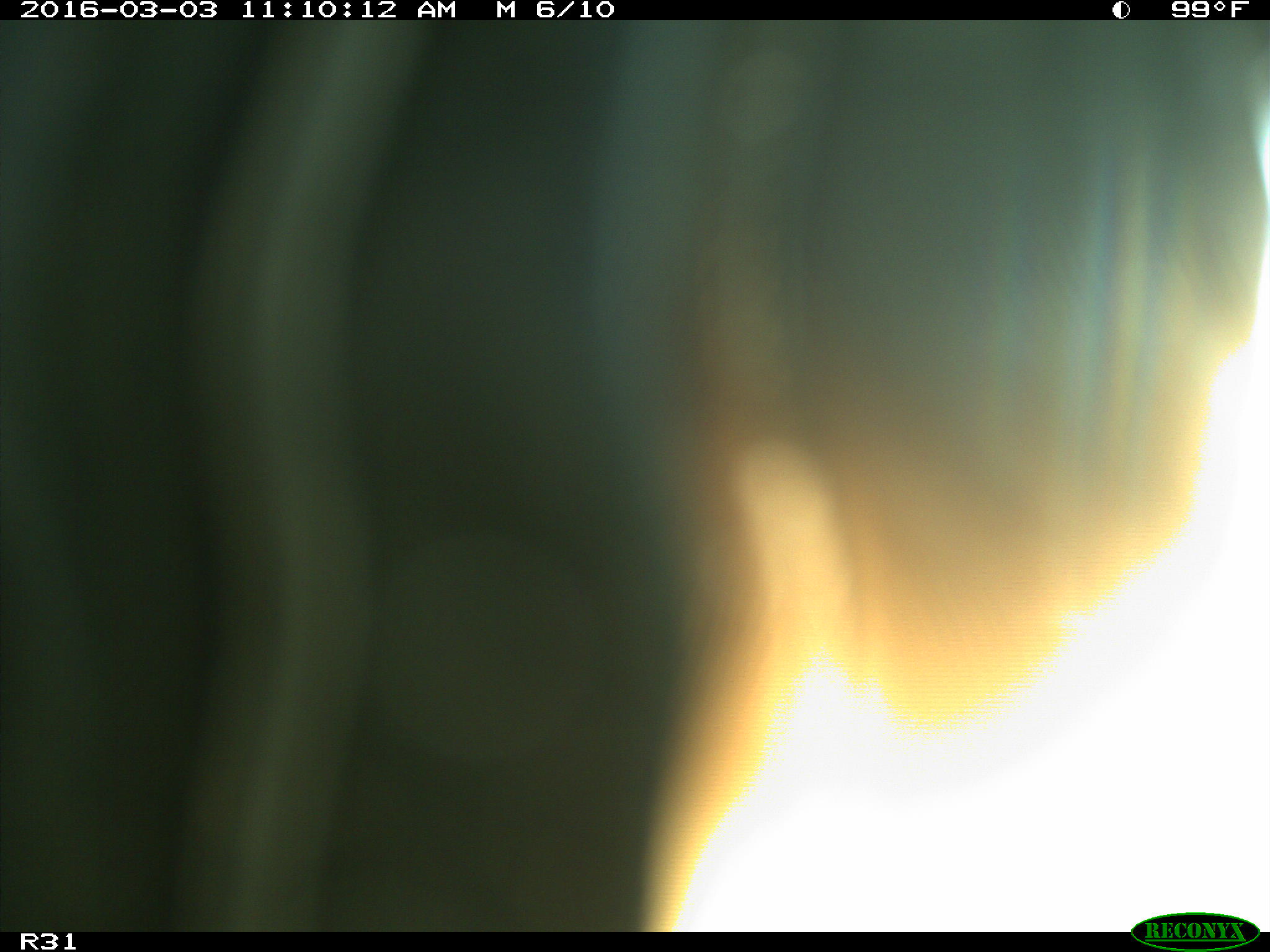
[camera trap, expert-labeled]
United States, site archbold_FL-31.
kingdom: Animalia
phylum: Chordata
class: Aves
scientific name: Aves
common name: birds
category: unidentified bird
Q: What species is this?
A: Unidentified bird (birds) (Aves).